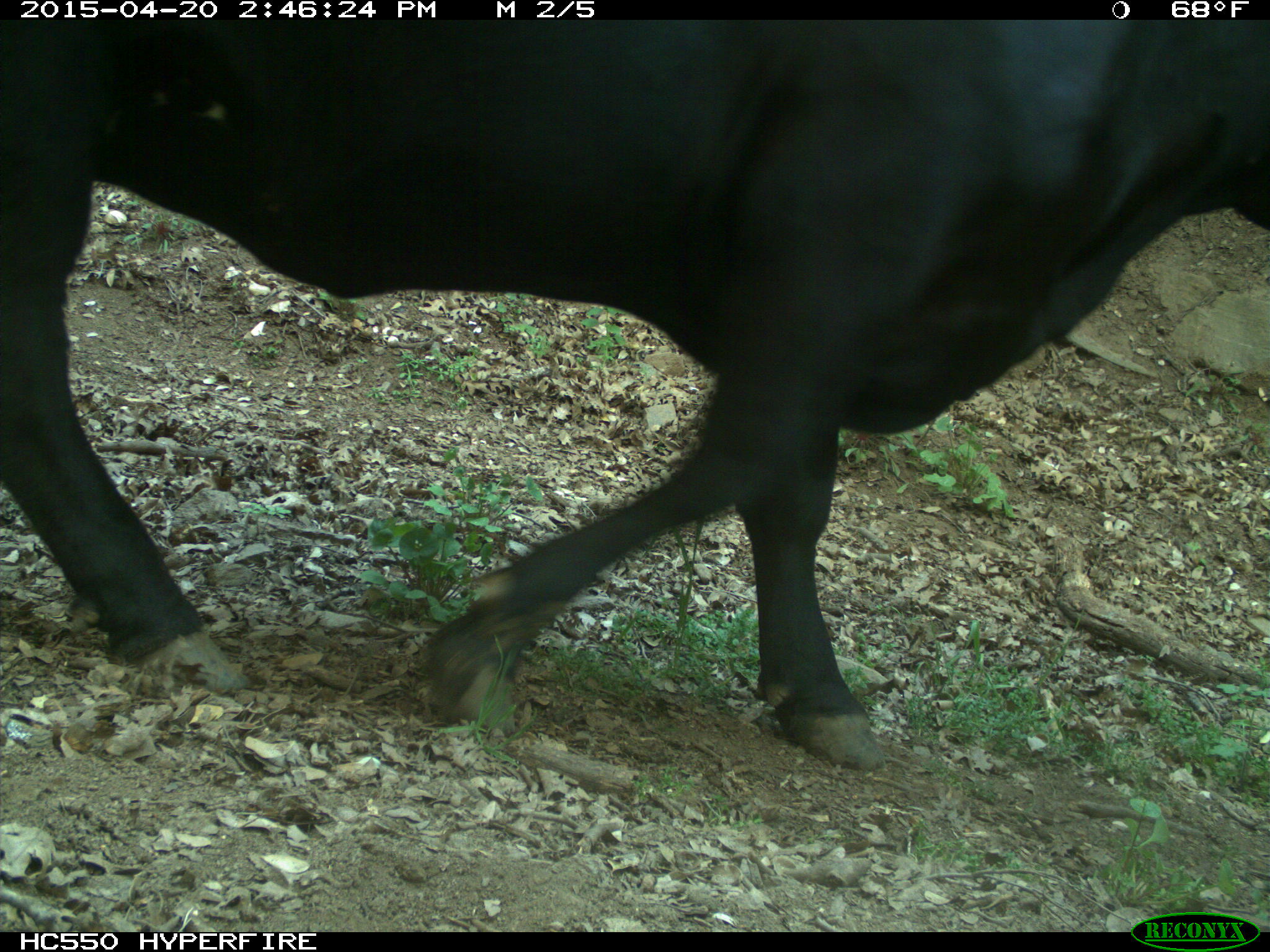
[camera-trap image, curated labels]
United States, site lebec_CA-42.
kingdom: Animalia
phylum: Chordata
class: Mammalia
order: Artiodactyla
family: Bovidae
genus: Bos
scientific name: Bos taurus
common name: domestic cow